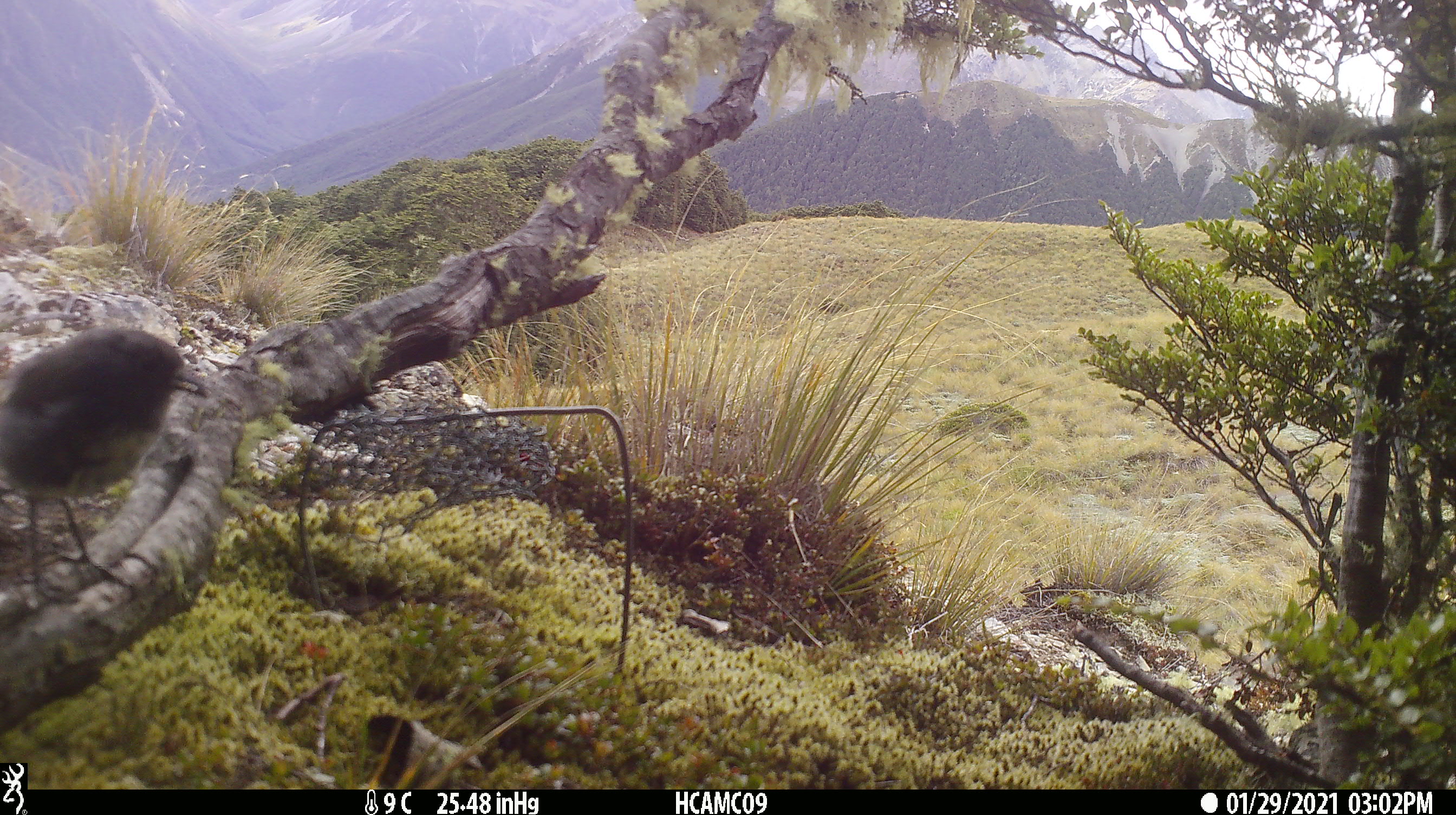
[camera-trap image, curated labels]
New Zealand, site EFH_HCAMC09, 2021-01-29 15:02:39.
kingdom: Animalia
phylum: Chordata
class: Aves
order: Passeriformes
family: Petroicidae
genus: Petroica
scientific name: Petroica australis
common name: new zealand robin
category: robin